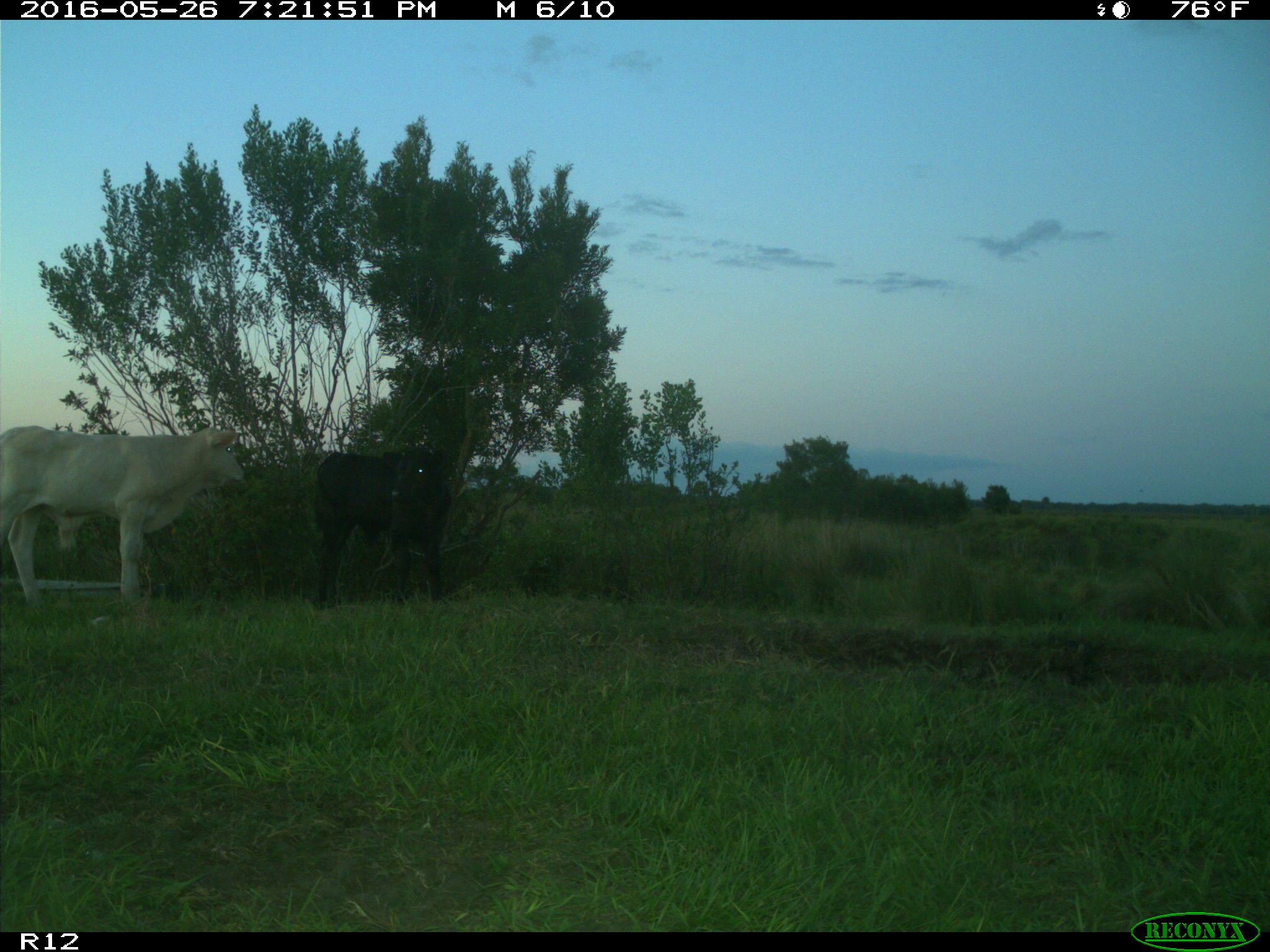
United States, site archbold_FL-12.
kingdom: Animalia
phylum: Chordata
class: Mammalia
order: Artiodactyla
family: Bovidae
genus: Bos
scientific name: Bos taurus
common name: domestic cow